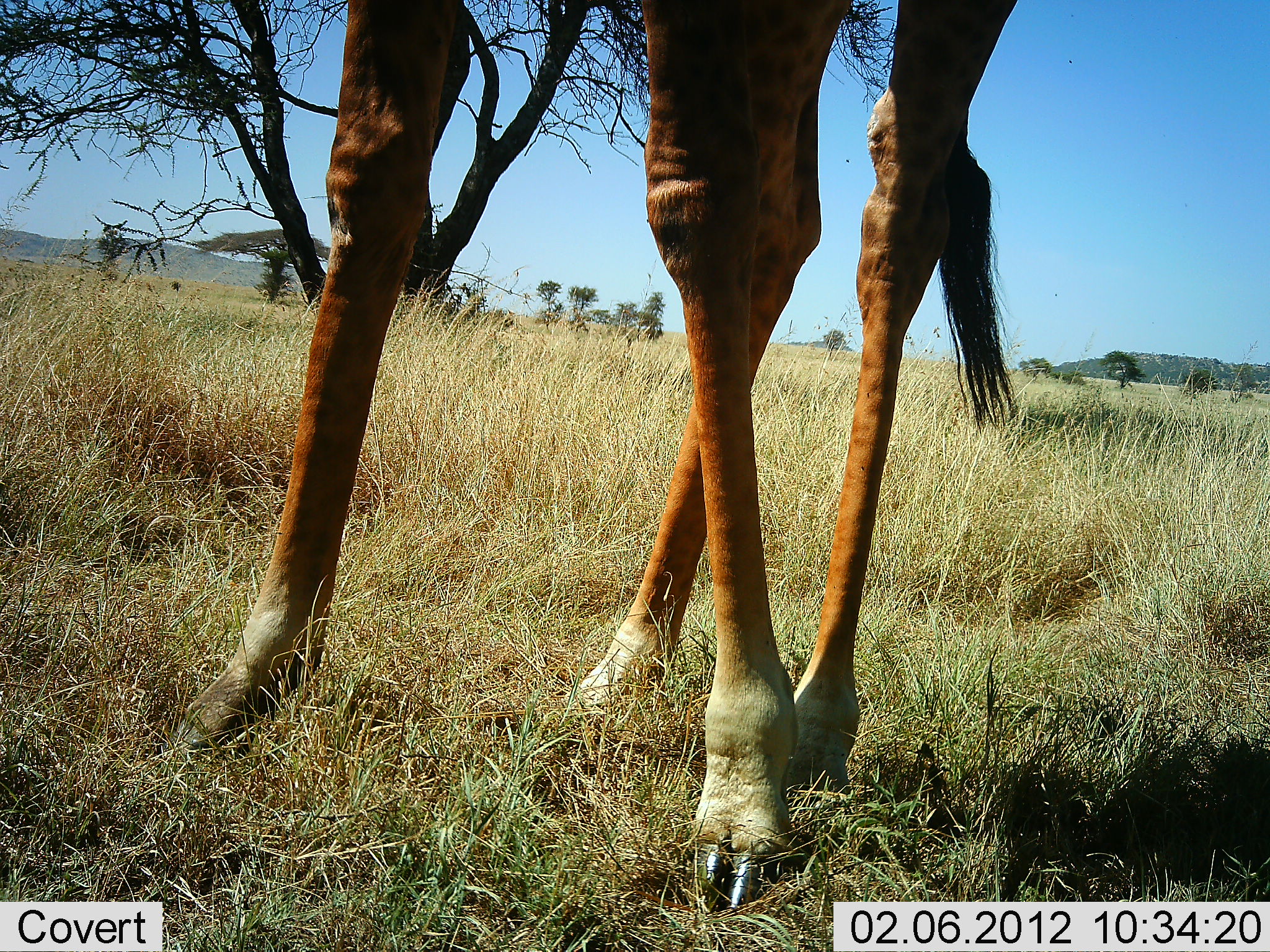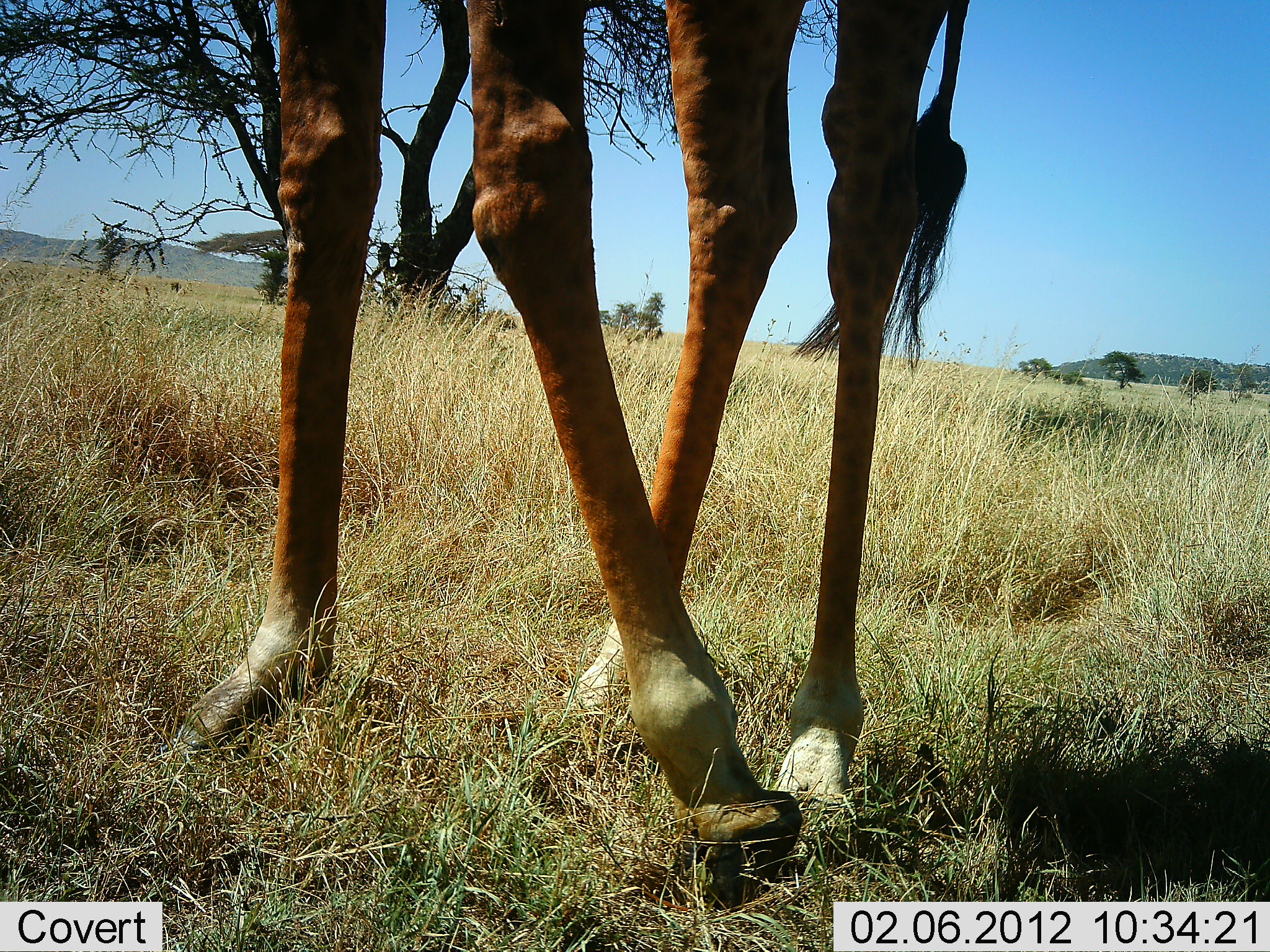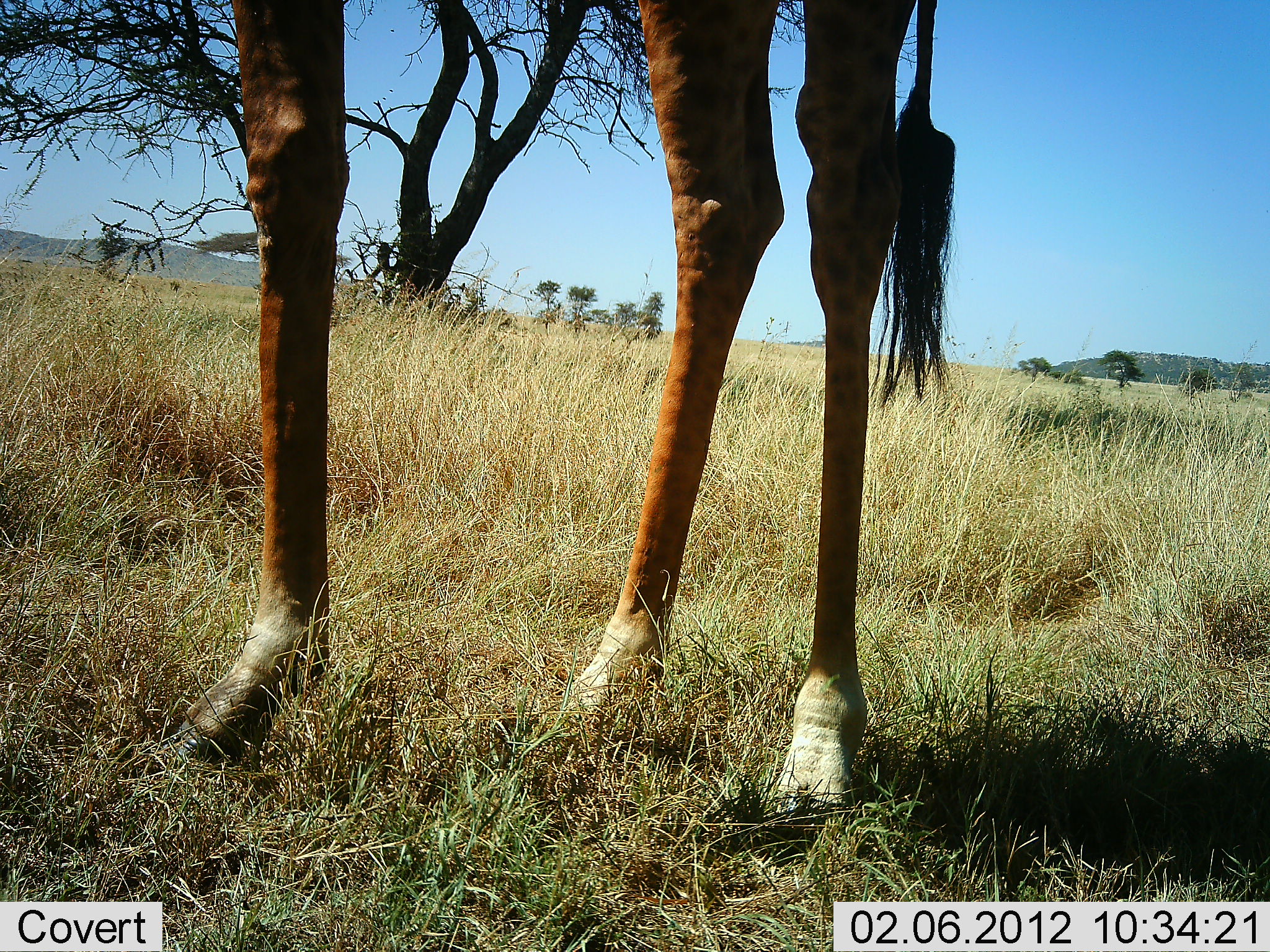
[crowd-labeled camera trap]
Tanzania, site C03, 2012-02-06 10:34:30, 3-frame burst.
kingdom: Animalia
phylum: Chordata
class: Mammalia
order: Artiodactyla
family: Giraffidae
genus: Giraffa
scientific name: Giraffa camelopardalis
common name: giraffe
Giraffe (Giraffa camelopardalis), count 1. Behavior (volunteer vote fractions): standing 90%, resting 0%, moving 10%, interacting 0%. Young present (vote fraction): 0%. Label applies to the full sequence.